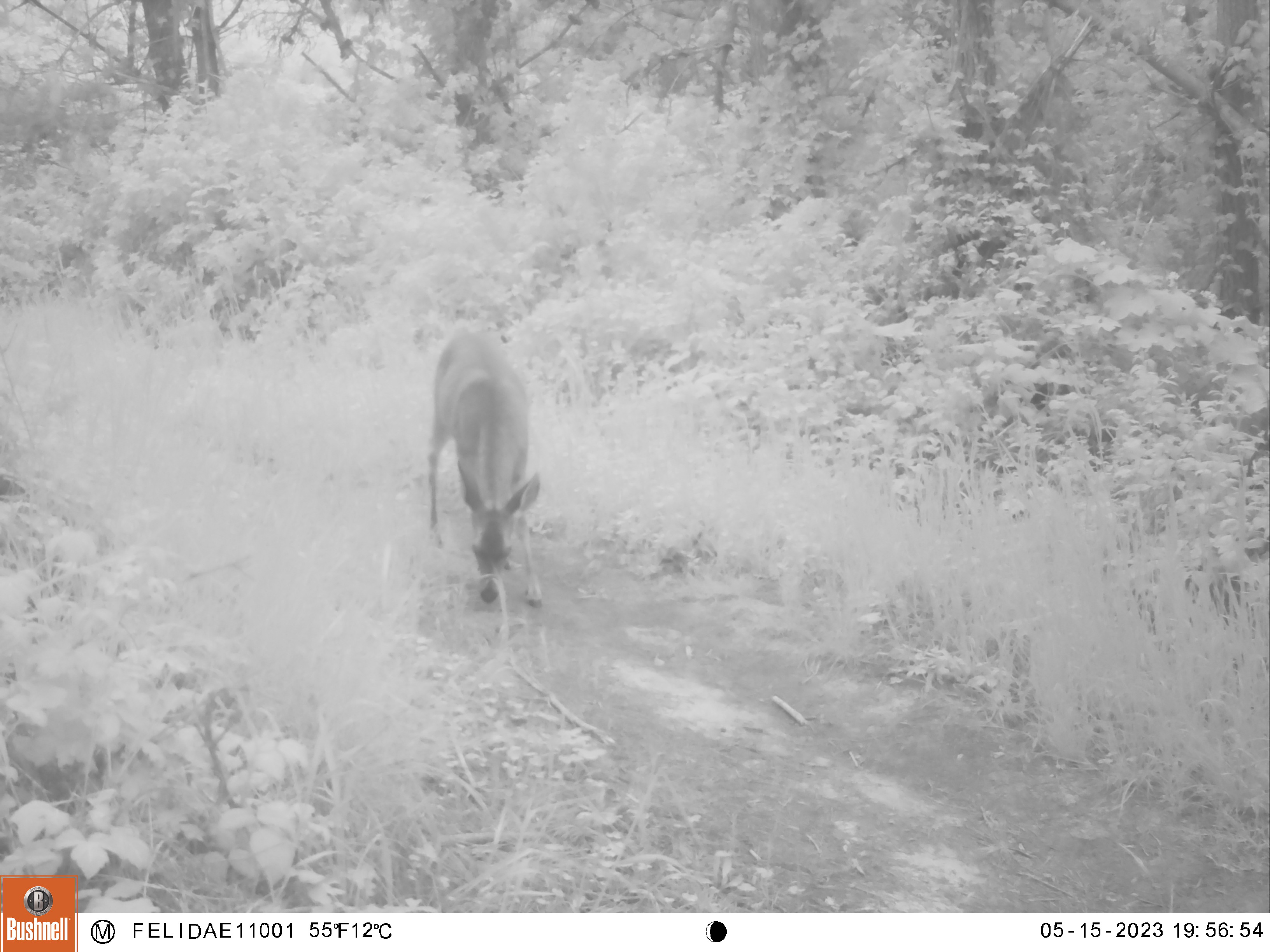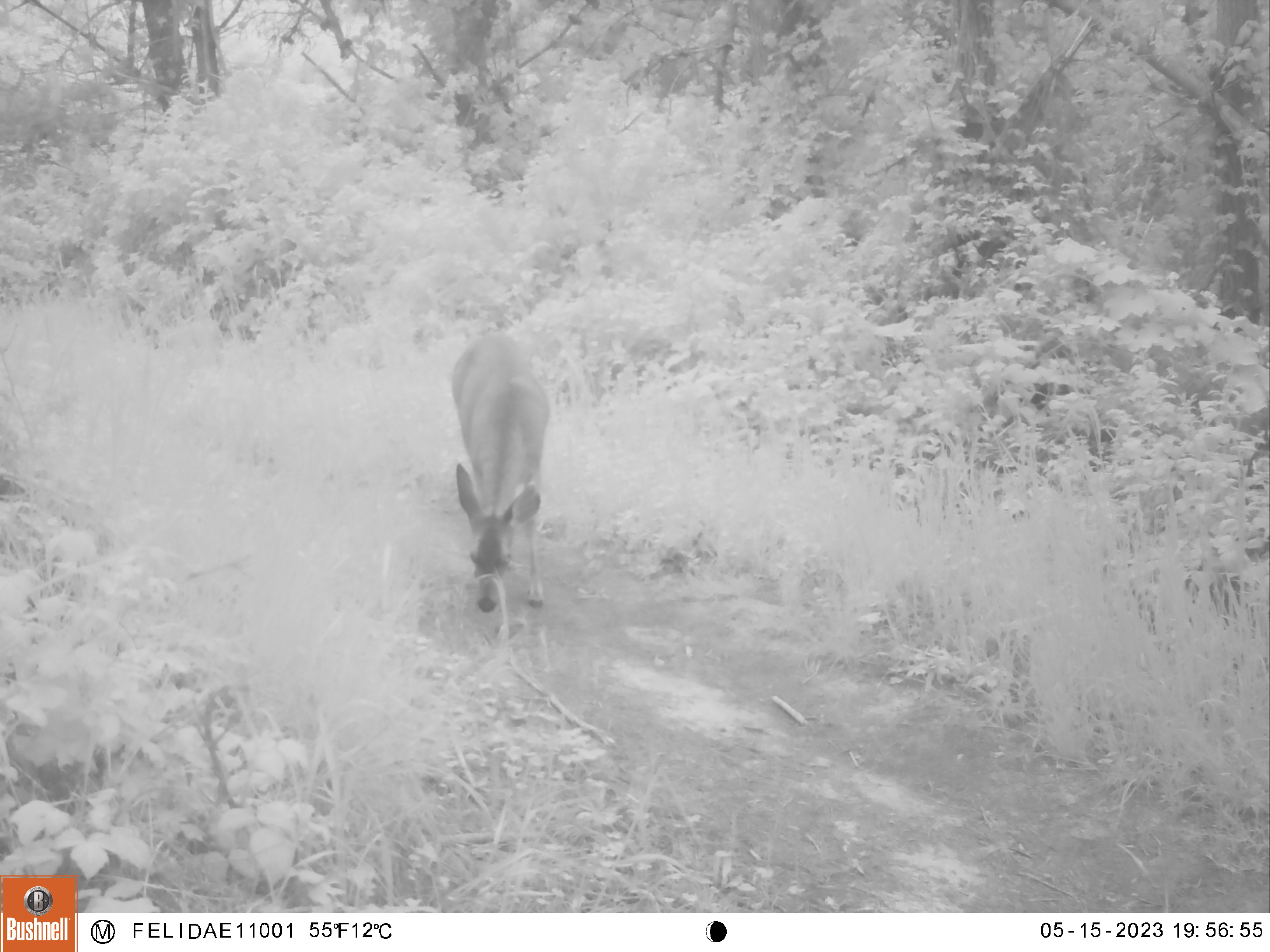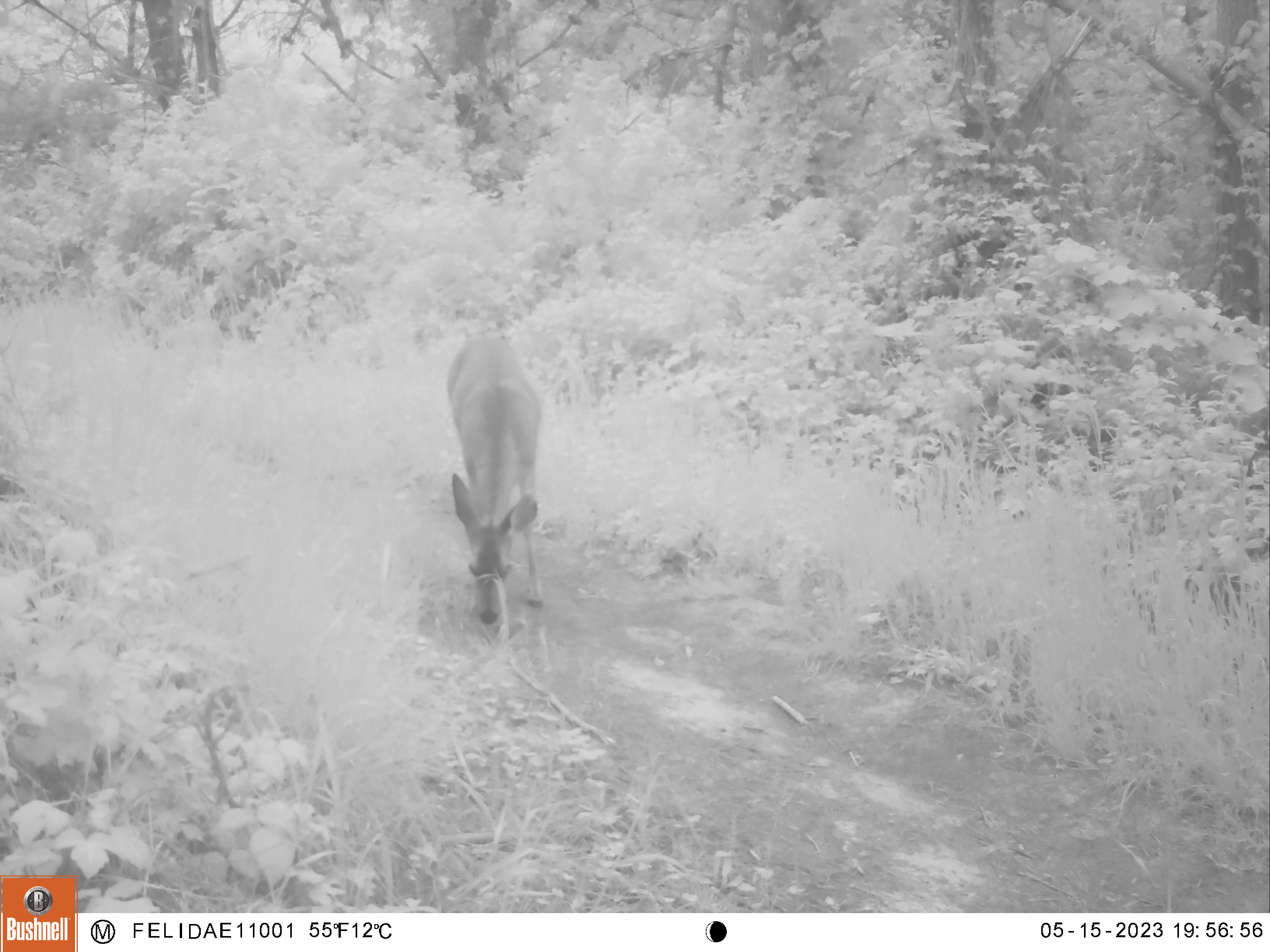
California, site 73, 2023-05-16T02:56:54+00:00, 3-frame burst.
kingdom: Animalia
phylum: Chordata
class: Mammalia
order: Artiodactyla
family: Cervidae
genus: Odocoileus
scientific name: Odocoileus hemionus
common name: mule deer